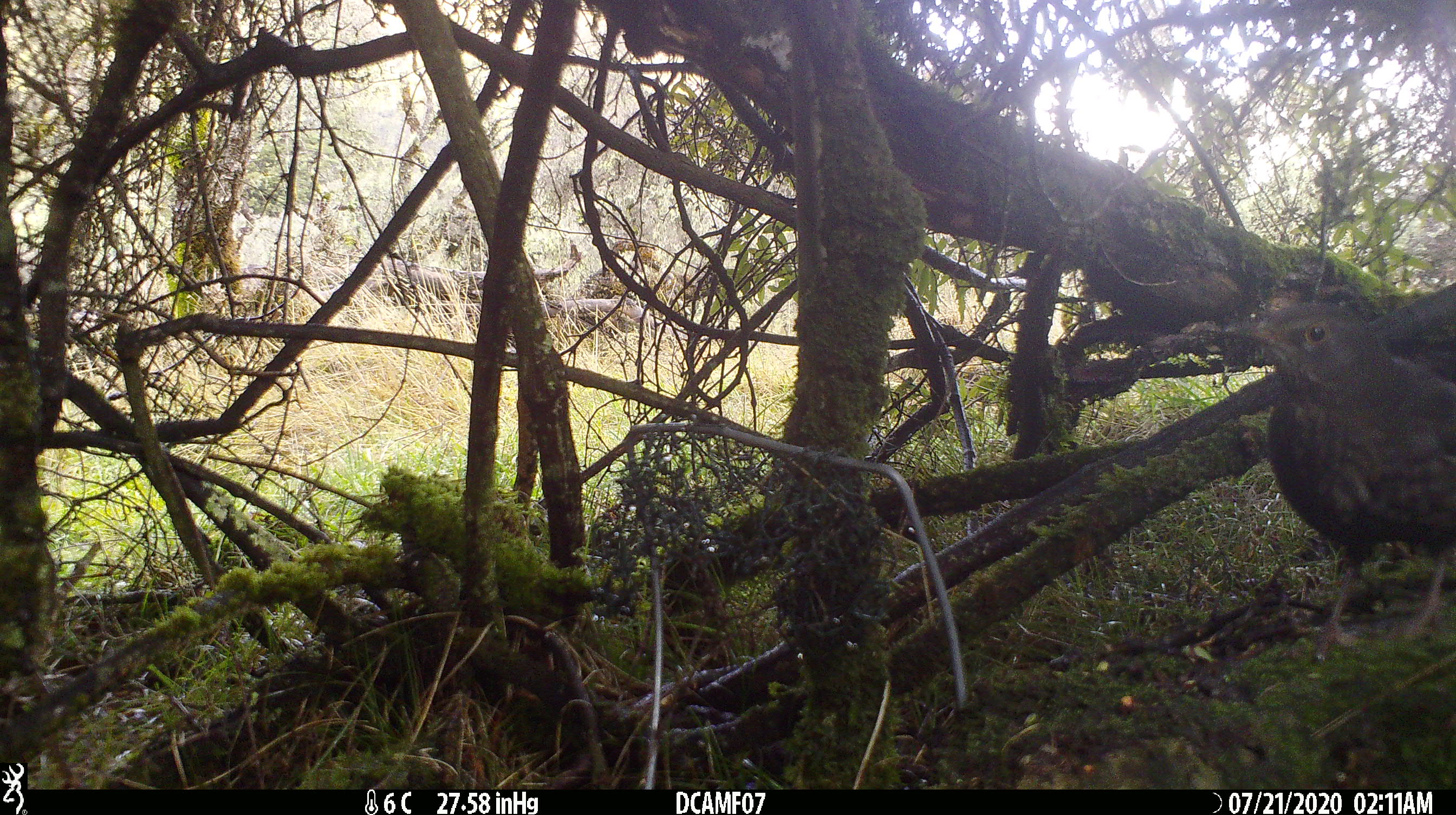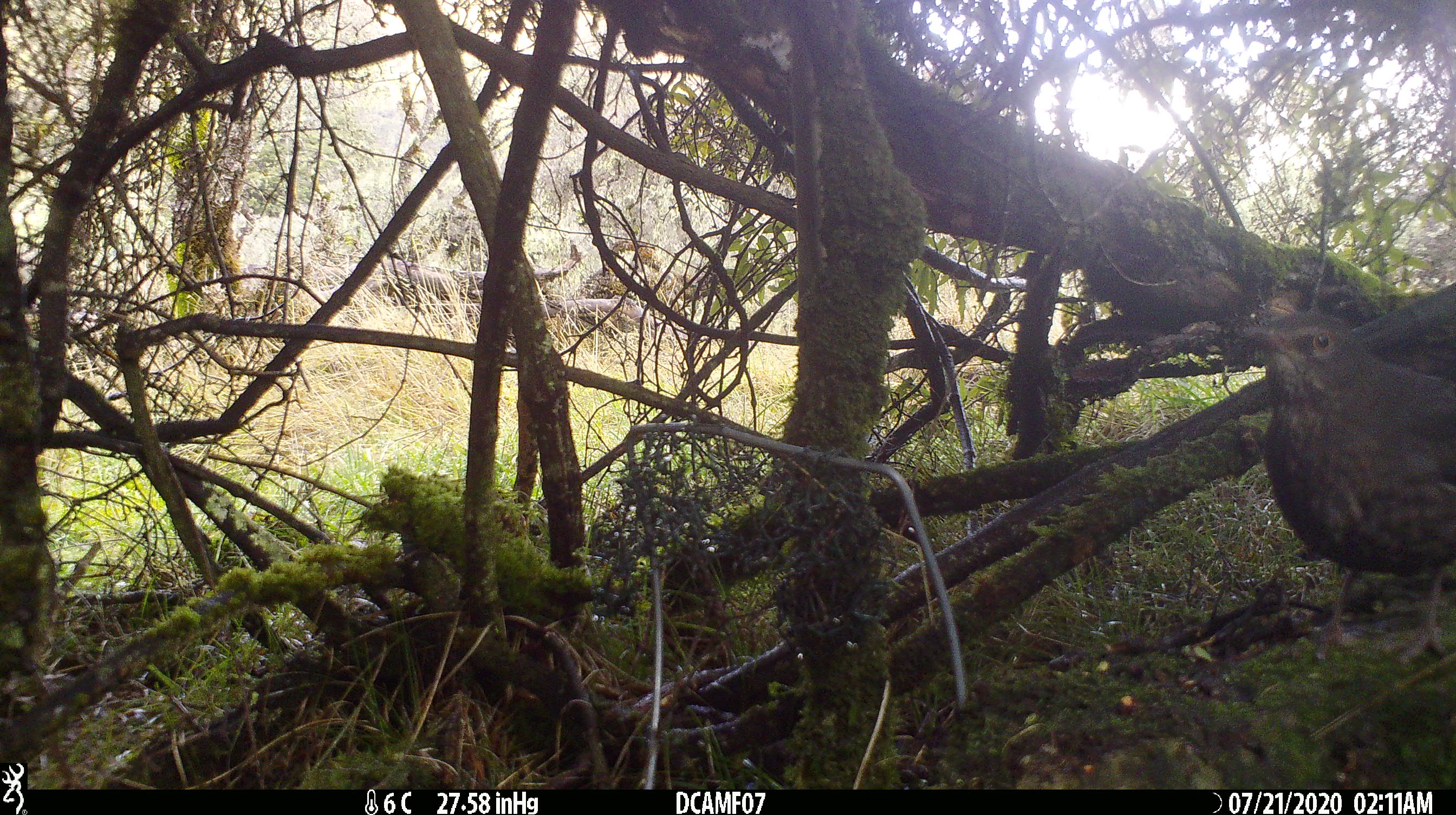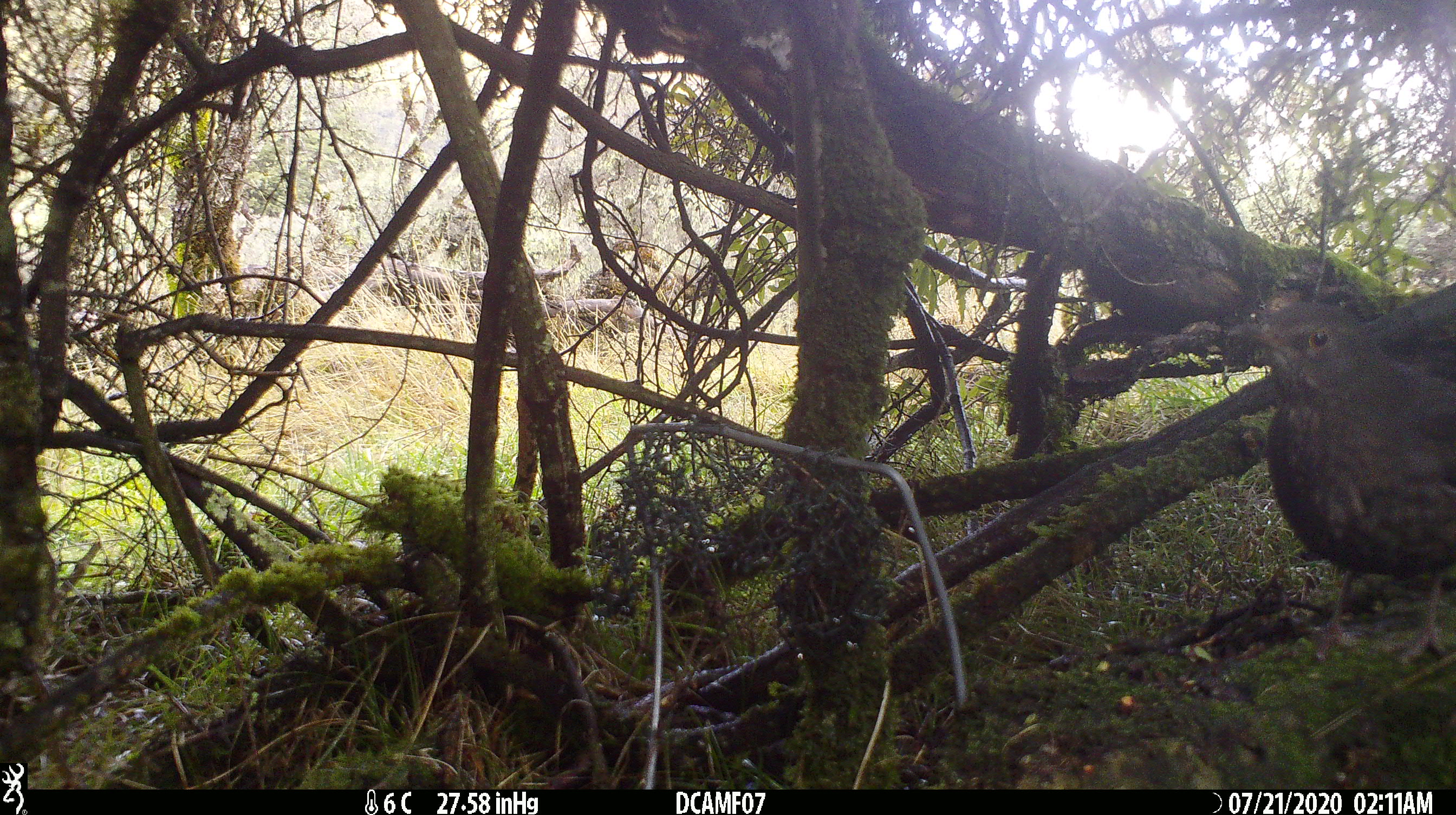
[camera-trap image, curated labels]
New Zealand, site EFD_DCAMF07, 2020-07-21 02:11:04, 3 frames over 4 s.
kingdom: Animalia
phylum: Chordata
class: Aves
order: Passeriformes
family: Turdidae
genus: Turdus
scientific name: Turdus merula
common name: eurasian blackbird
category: blackbird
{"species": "blackbird (eurasian blackbird) (Turdus merula)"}